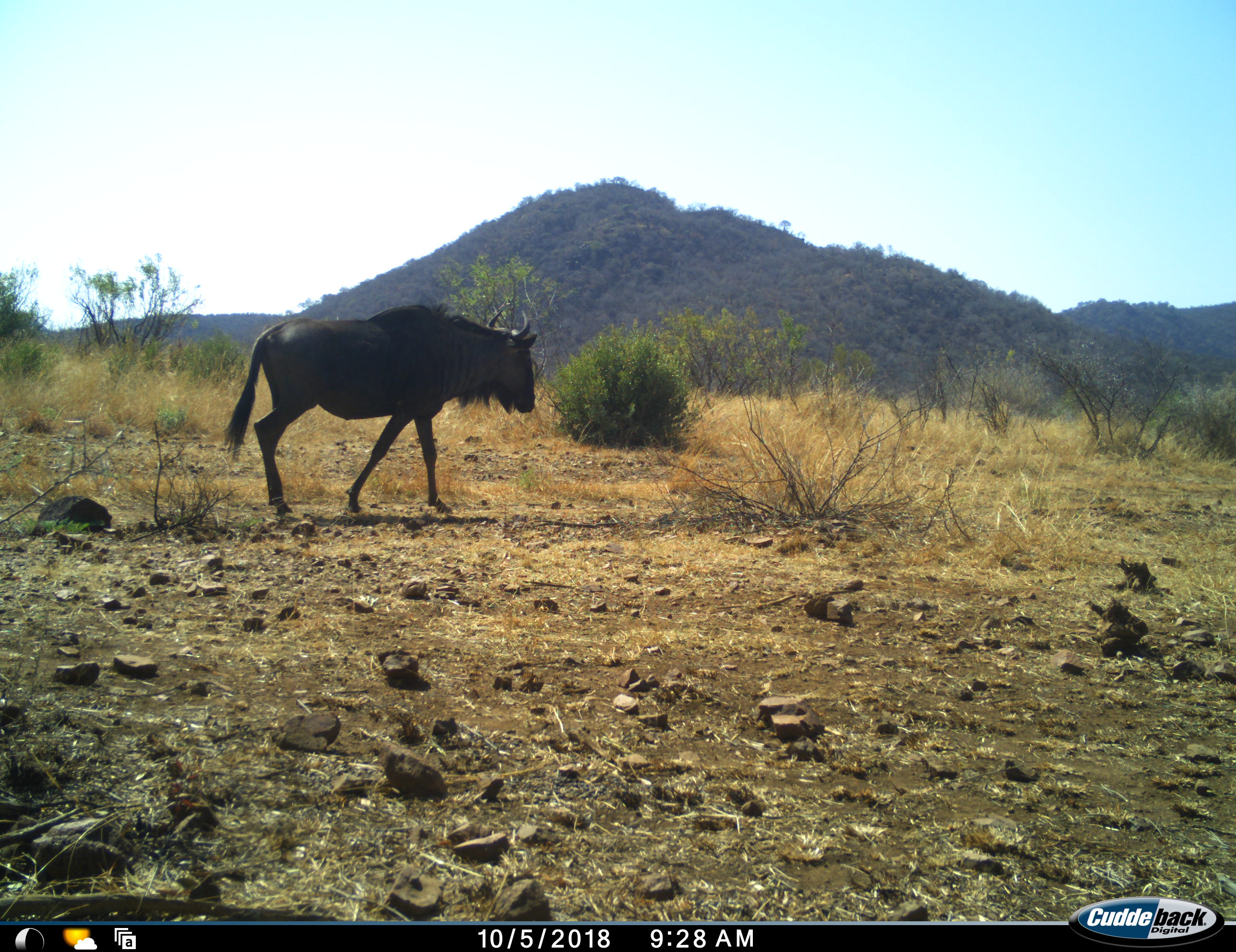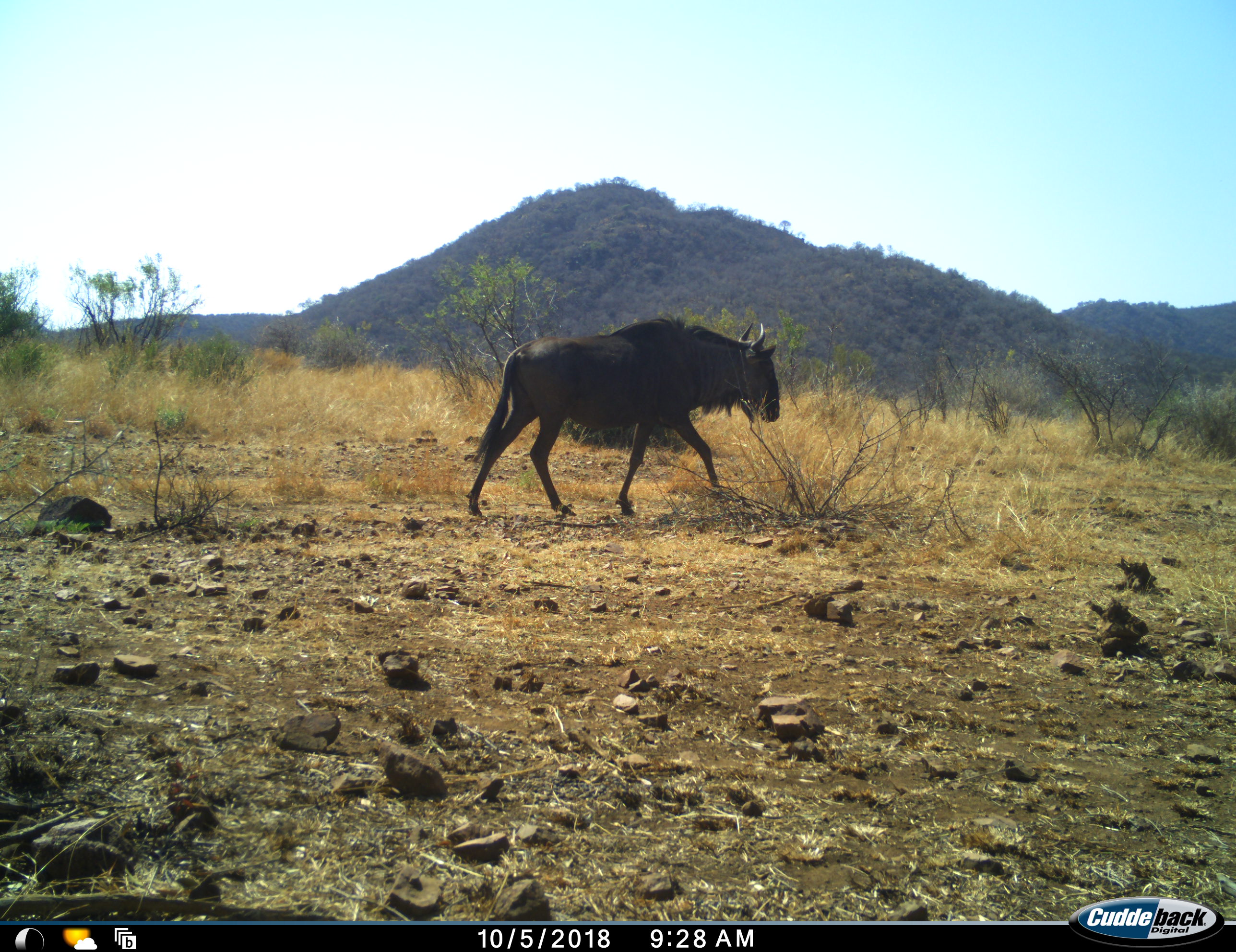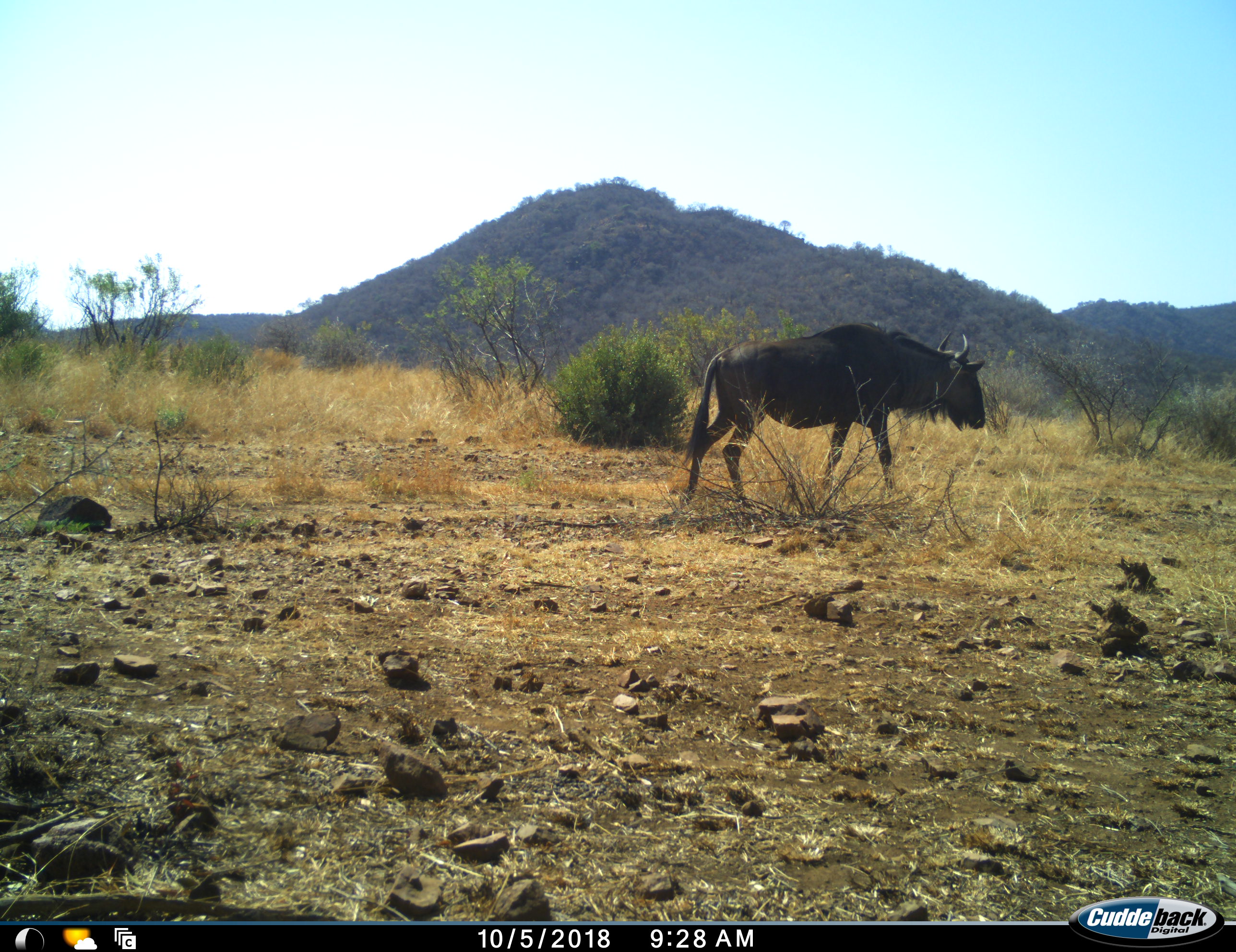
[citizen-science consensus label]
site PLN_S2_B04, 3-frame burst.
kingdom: Animalia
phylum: Chordata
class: Mammalia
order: Artiodactyla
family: Bovidae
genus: Connochaetes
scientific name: Connochaetes taurinus taurinus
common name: blue wildebeest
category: wildebeestblue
Wildebeestblue (blue wildebeest) (Connochaetes taurinus taurinus), count 1. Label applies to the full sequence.